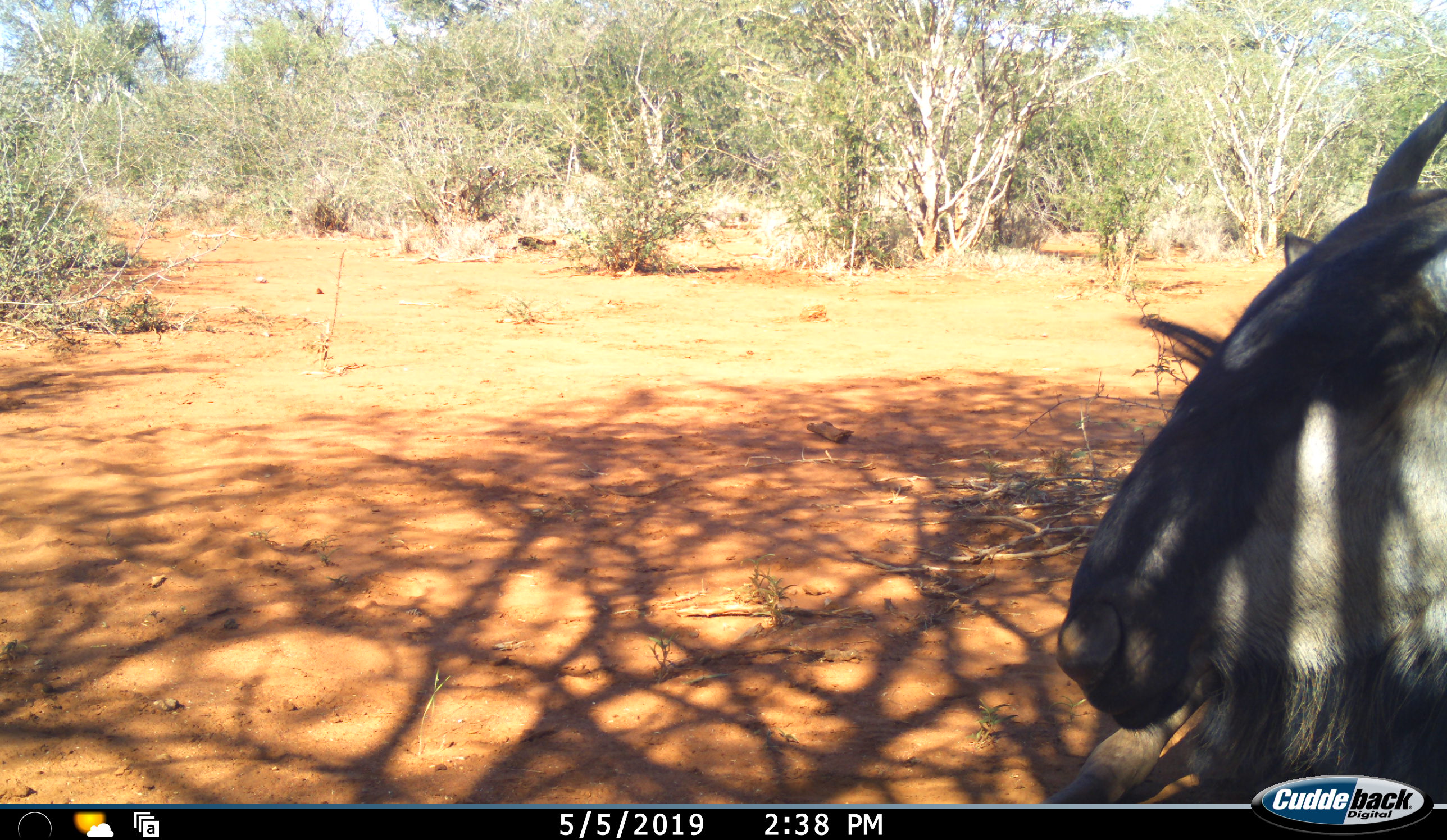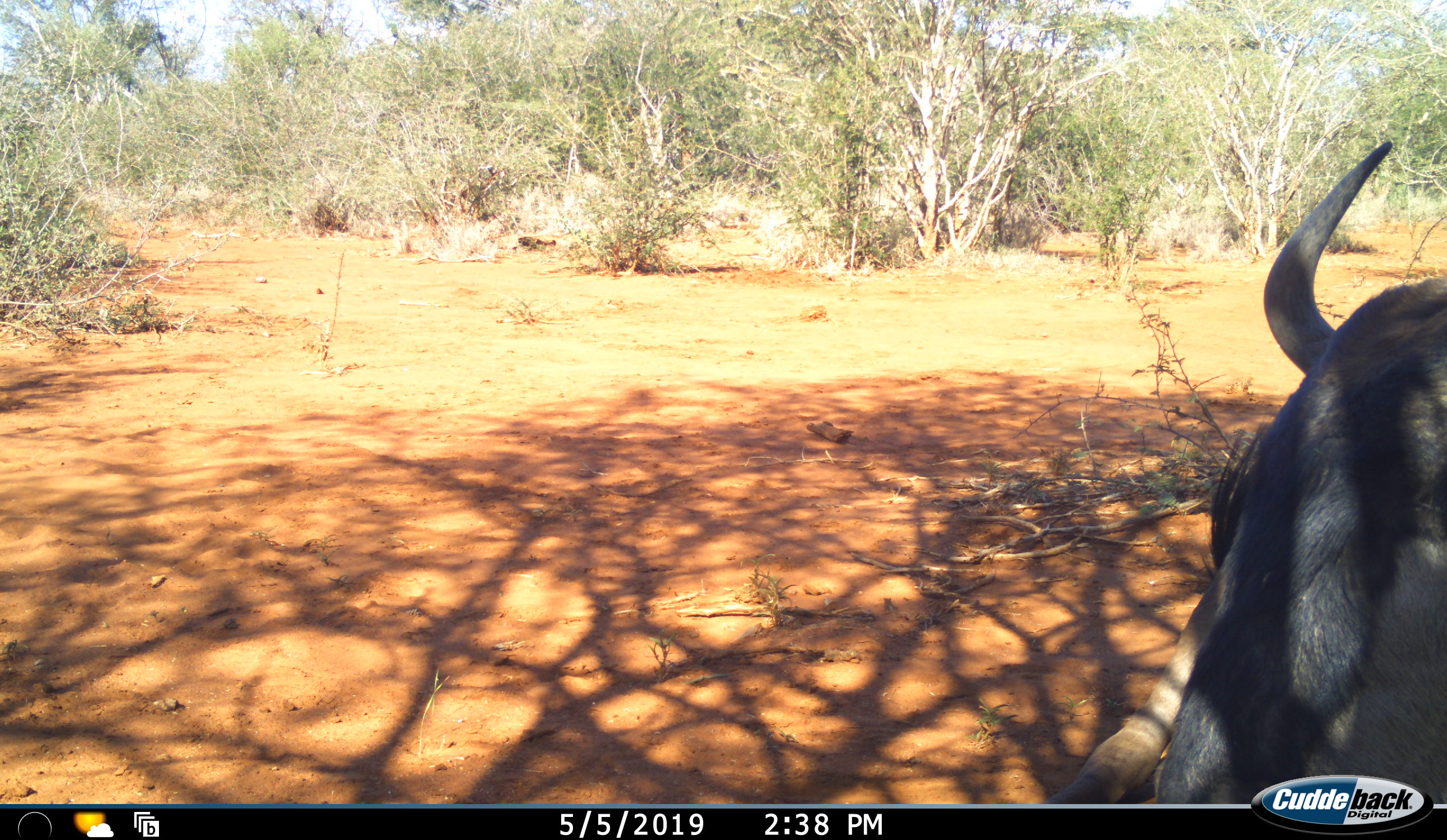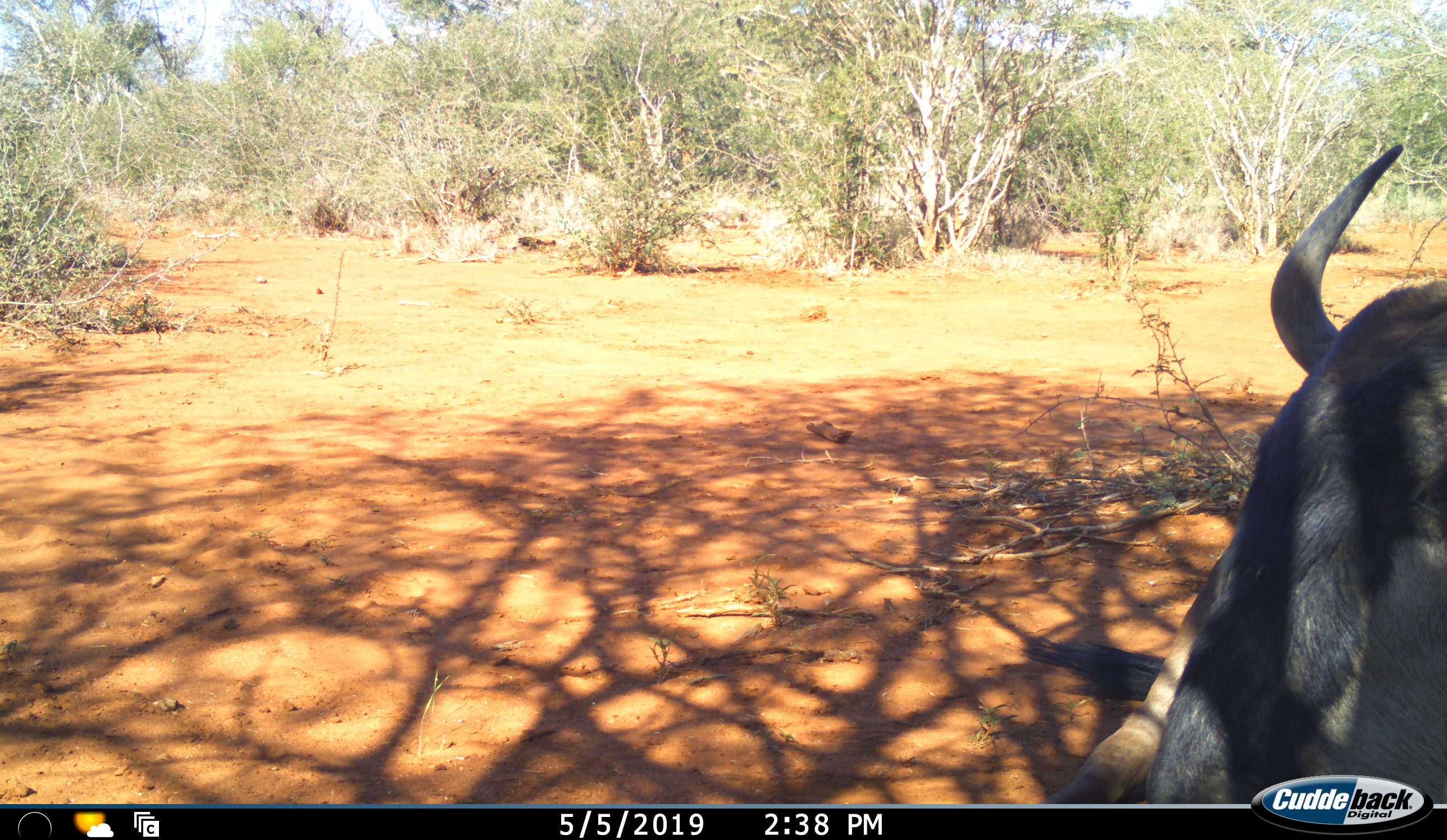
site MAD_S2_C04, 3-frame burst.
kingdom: Animalia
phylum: Chordata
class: Mammalia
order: Artiodactyla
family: Bovidae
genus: Connochaetes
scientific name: Connochaetes taurinus taurinus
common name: blue wildebeest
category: wildebeestblue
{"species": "wildebeestblue (blue wildebeest) (Connochaetes taurinus taurinus)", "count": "1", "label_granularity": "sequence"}